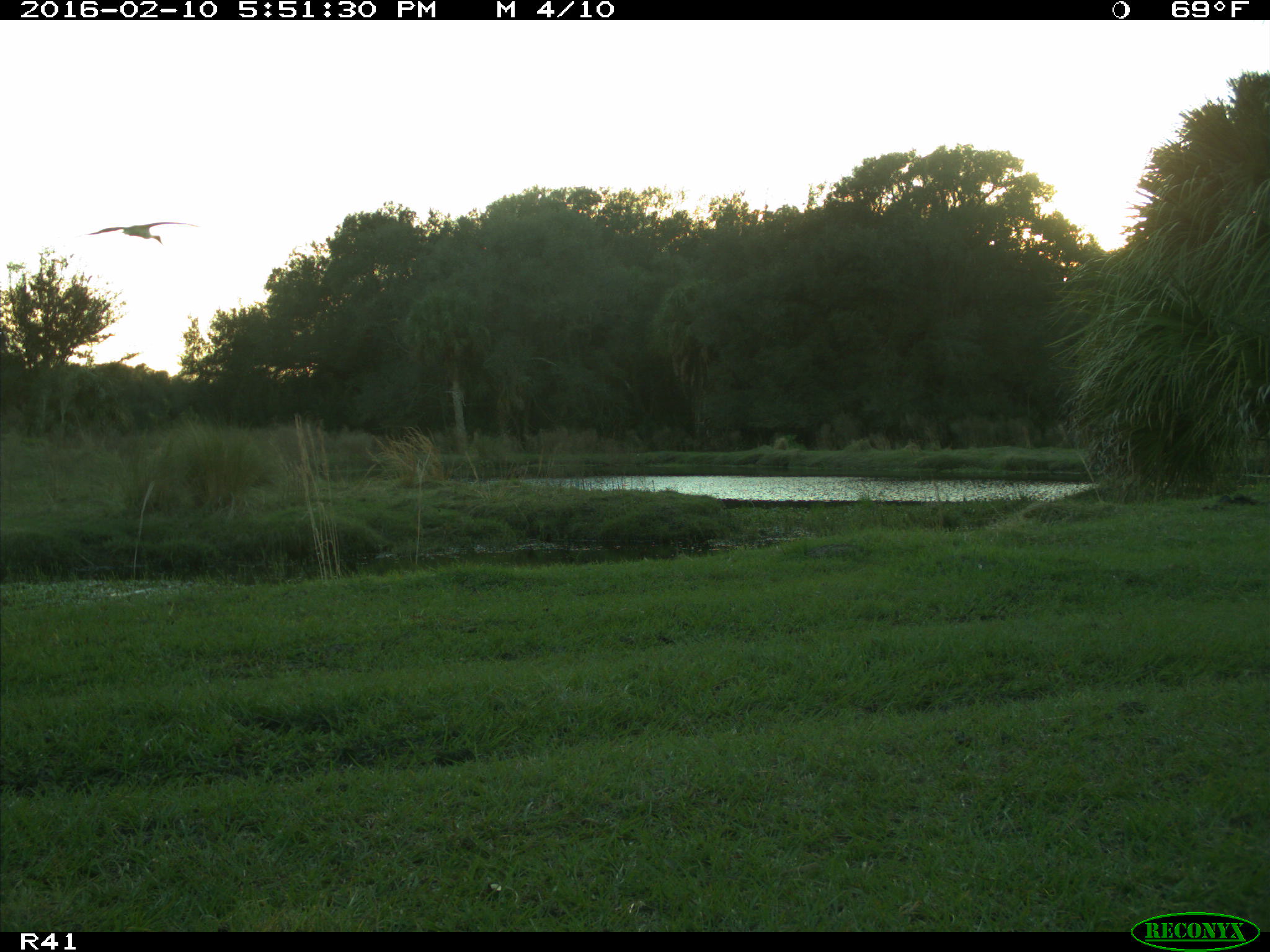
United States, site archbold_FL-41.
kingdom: Animalia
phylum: Chordata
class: Aves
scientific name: Aves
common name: birds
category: unidentified bird